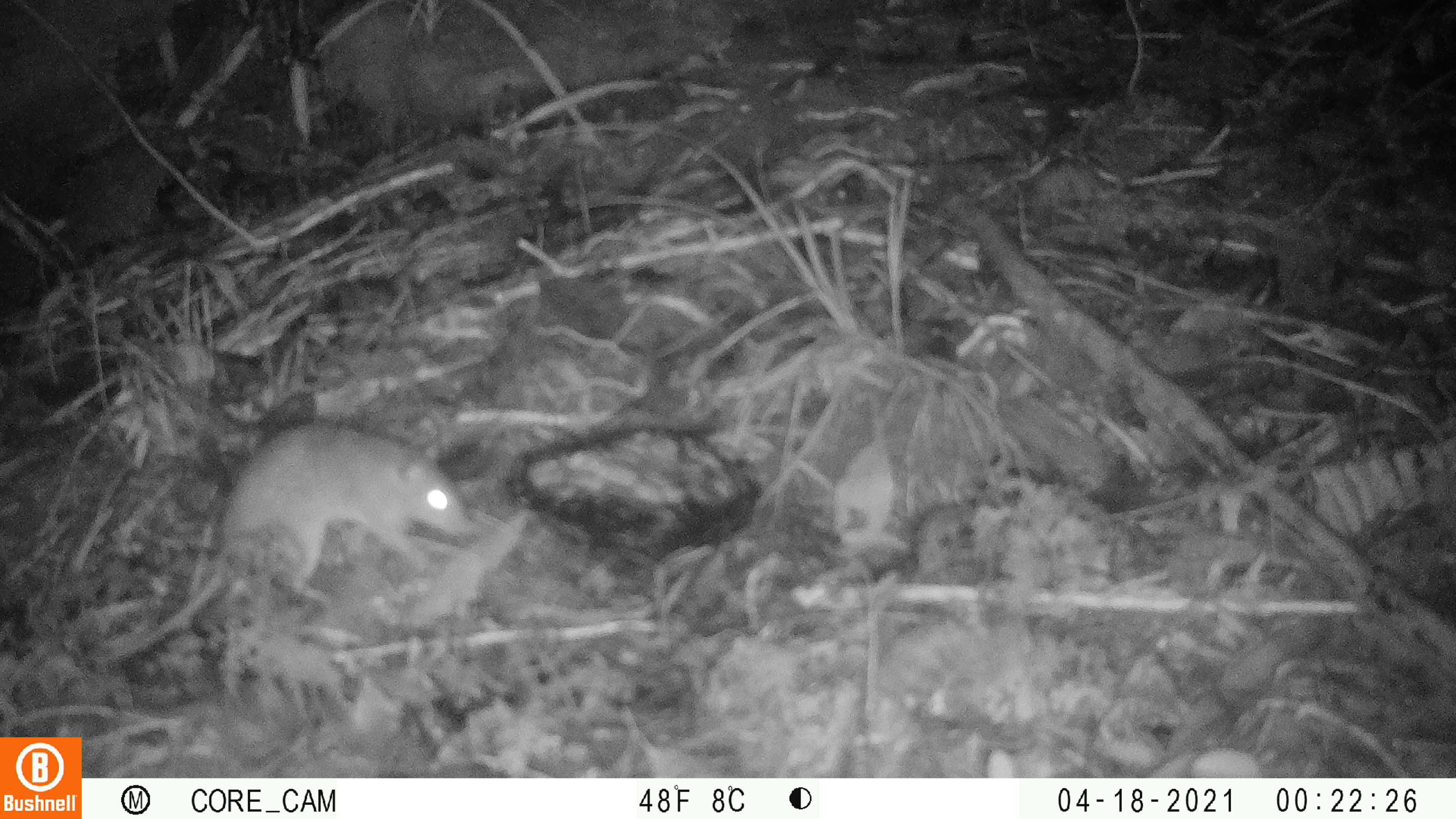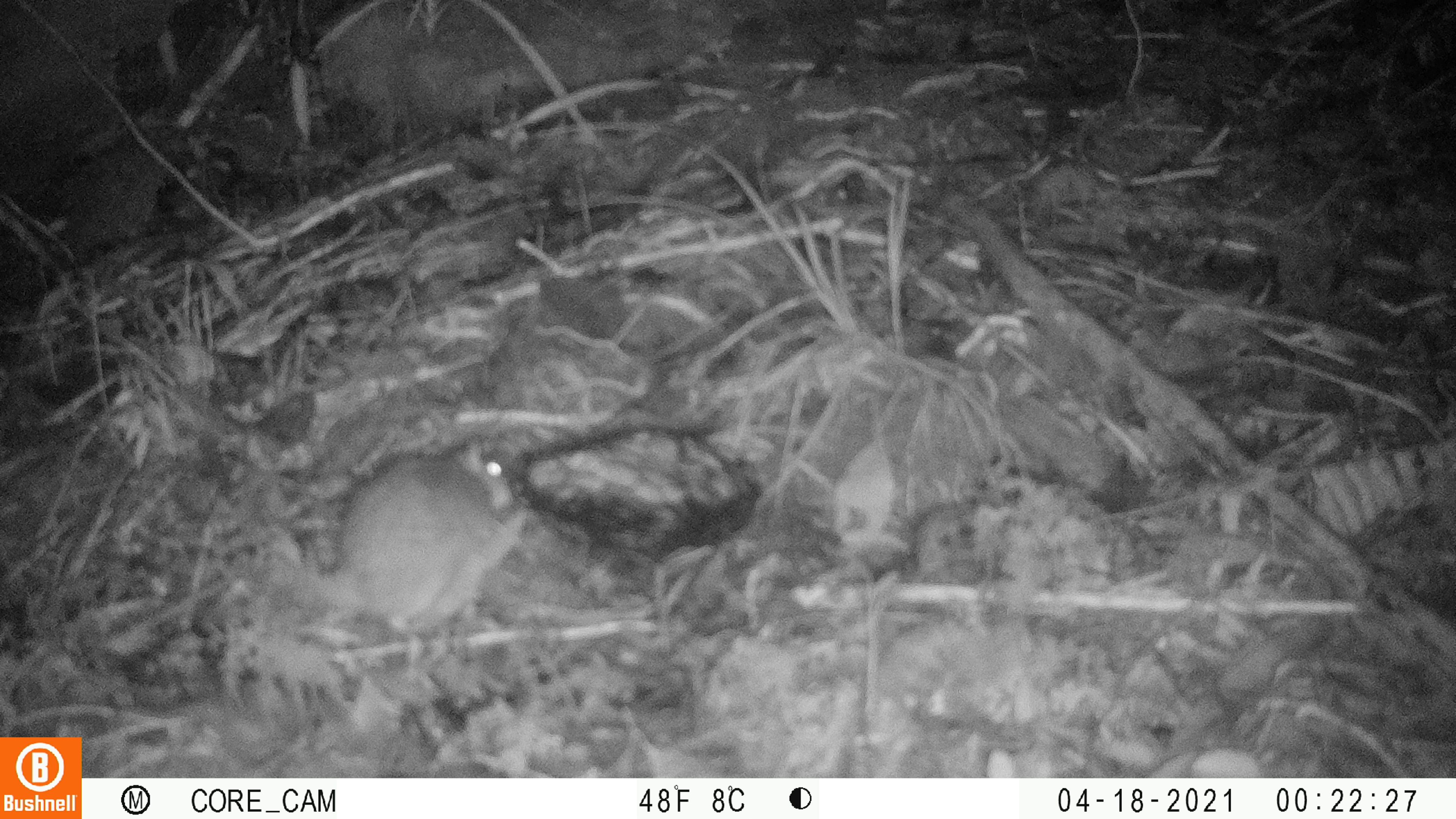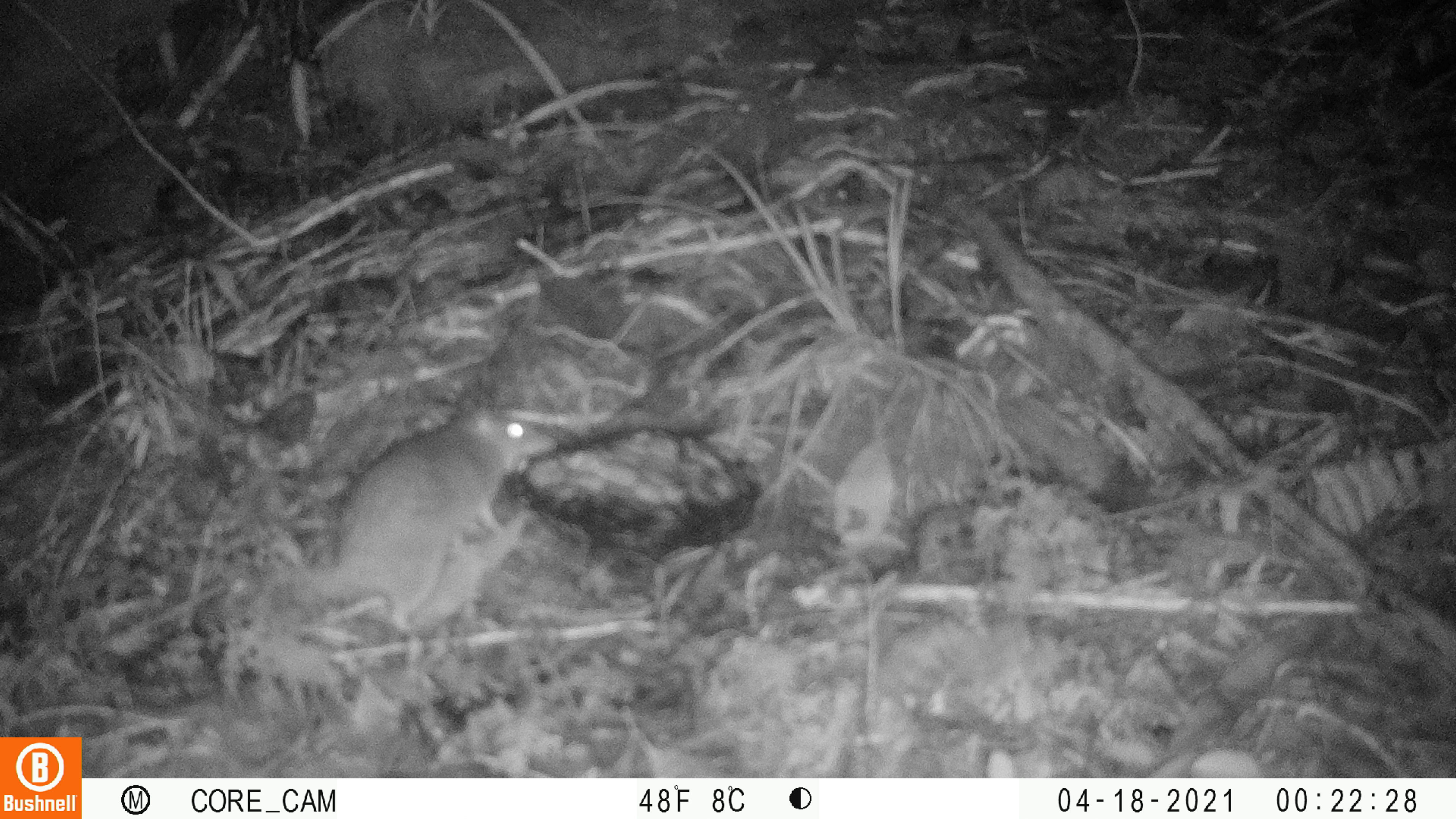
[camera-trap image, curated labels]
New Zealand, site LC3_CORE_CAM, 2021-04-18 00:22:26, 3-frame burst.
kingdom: Animalia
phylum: Chordata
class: Mammalia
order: Rodentia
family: Muridae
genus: Rattus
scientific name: Rattus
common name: rat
Rat (Rattus).